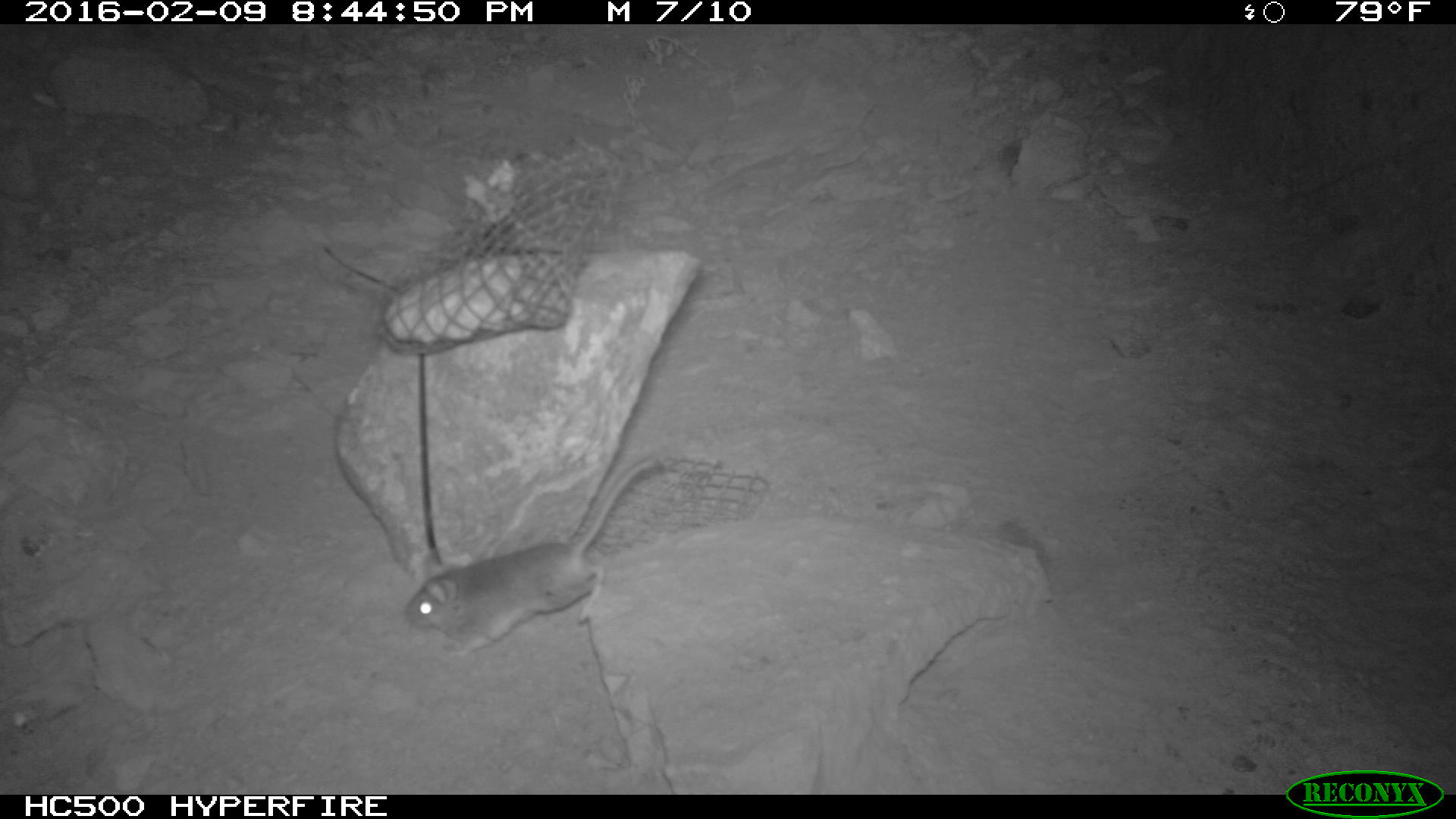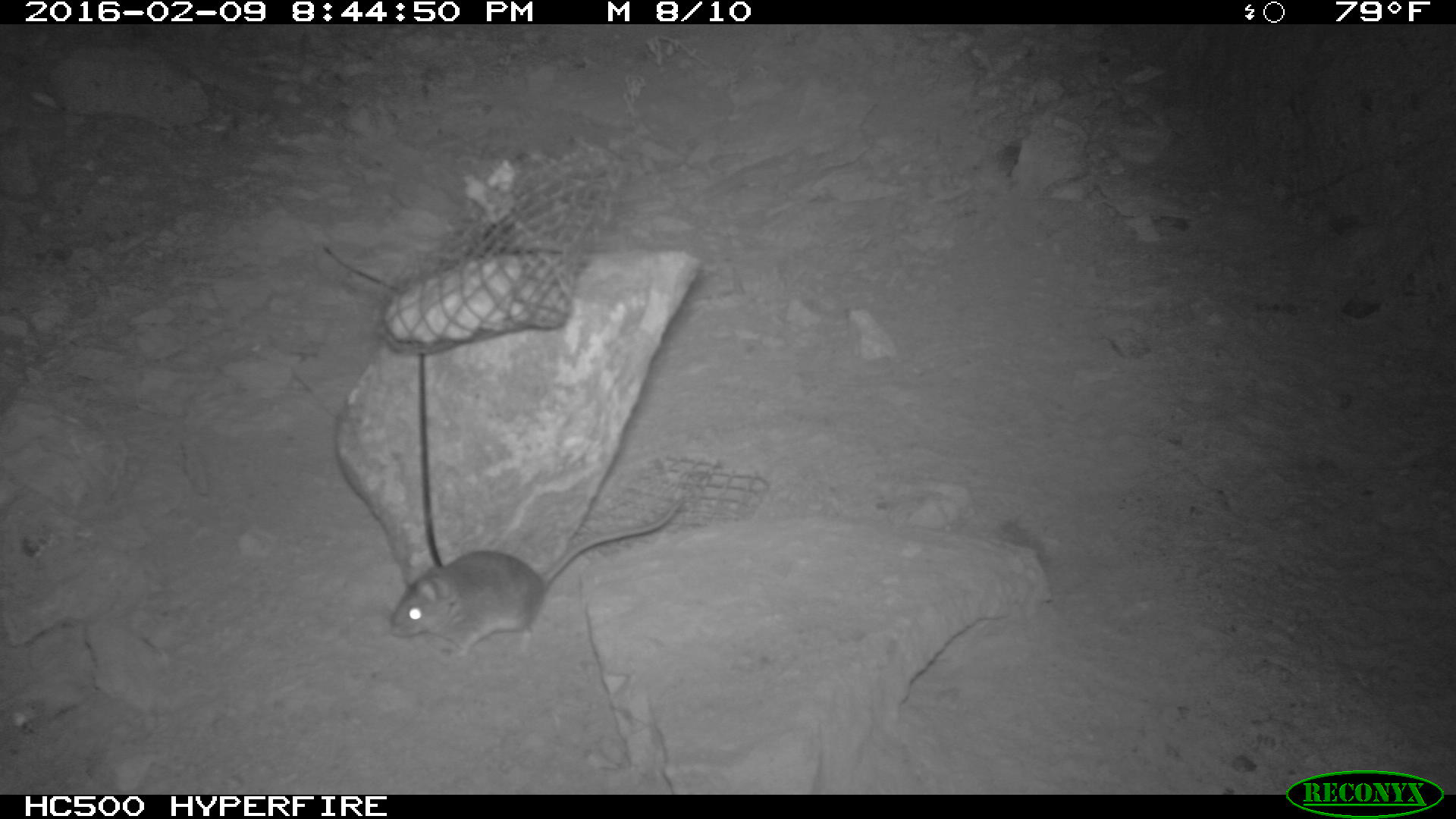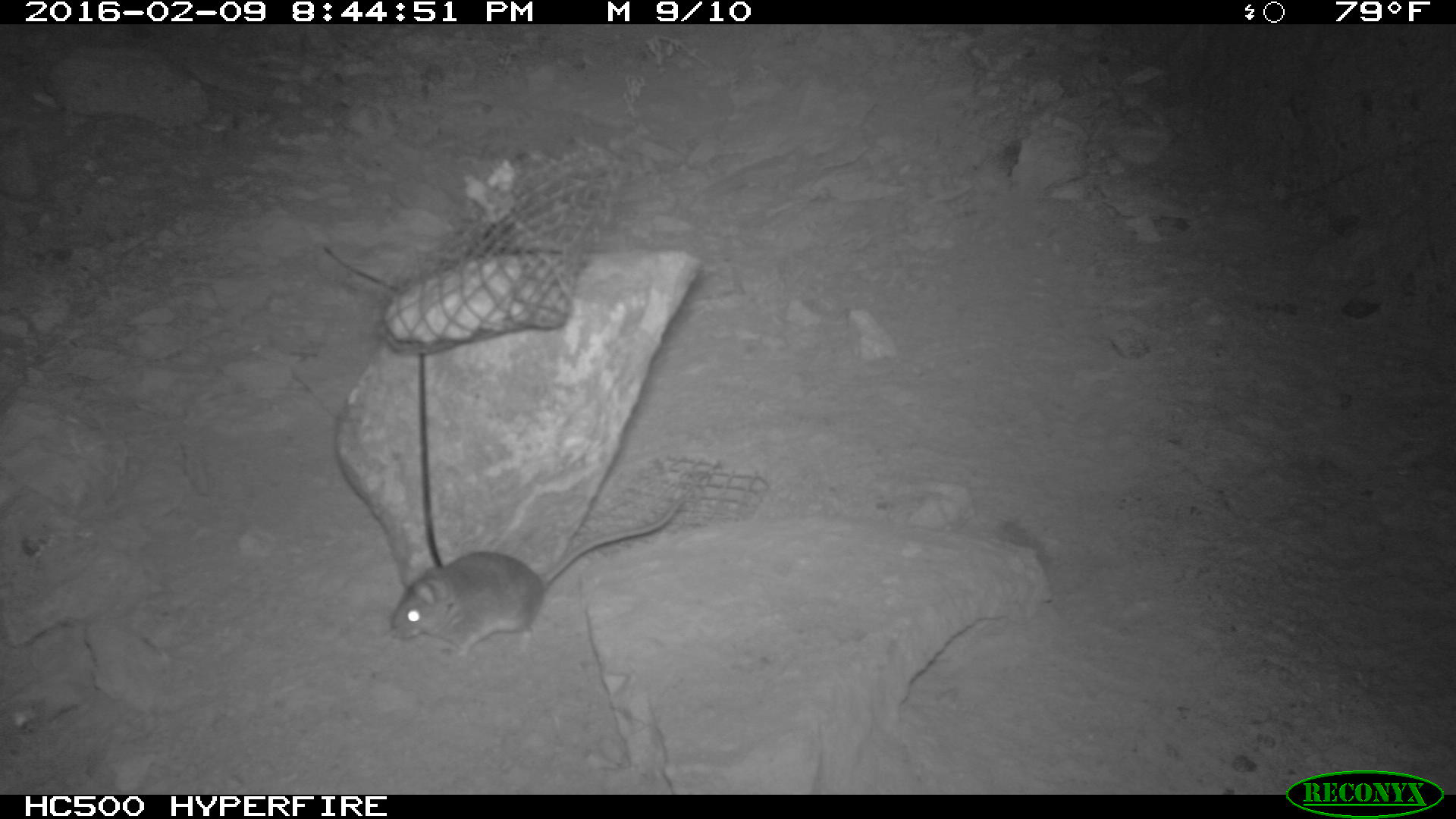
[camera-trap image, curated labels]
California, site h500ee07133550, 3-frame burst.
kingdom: Animalia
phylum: Chordata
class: Mammalia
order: Rodentia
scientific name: Rodentia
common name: rodent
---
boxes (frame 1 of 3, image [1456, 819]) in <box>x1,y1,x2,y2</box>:
rodent: <box>400,456,657,657</box>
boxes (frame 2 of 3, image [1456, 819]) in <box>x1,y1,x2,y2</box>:
rodent: <box>387,493,681,658</box>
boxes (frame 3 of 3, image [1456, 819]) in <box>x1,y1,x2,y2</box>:
rodent: <box>391,497,685,657</box>